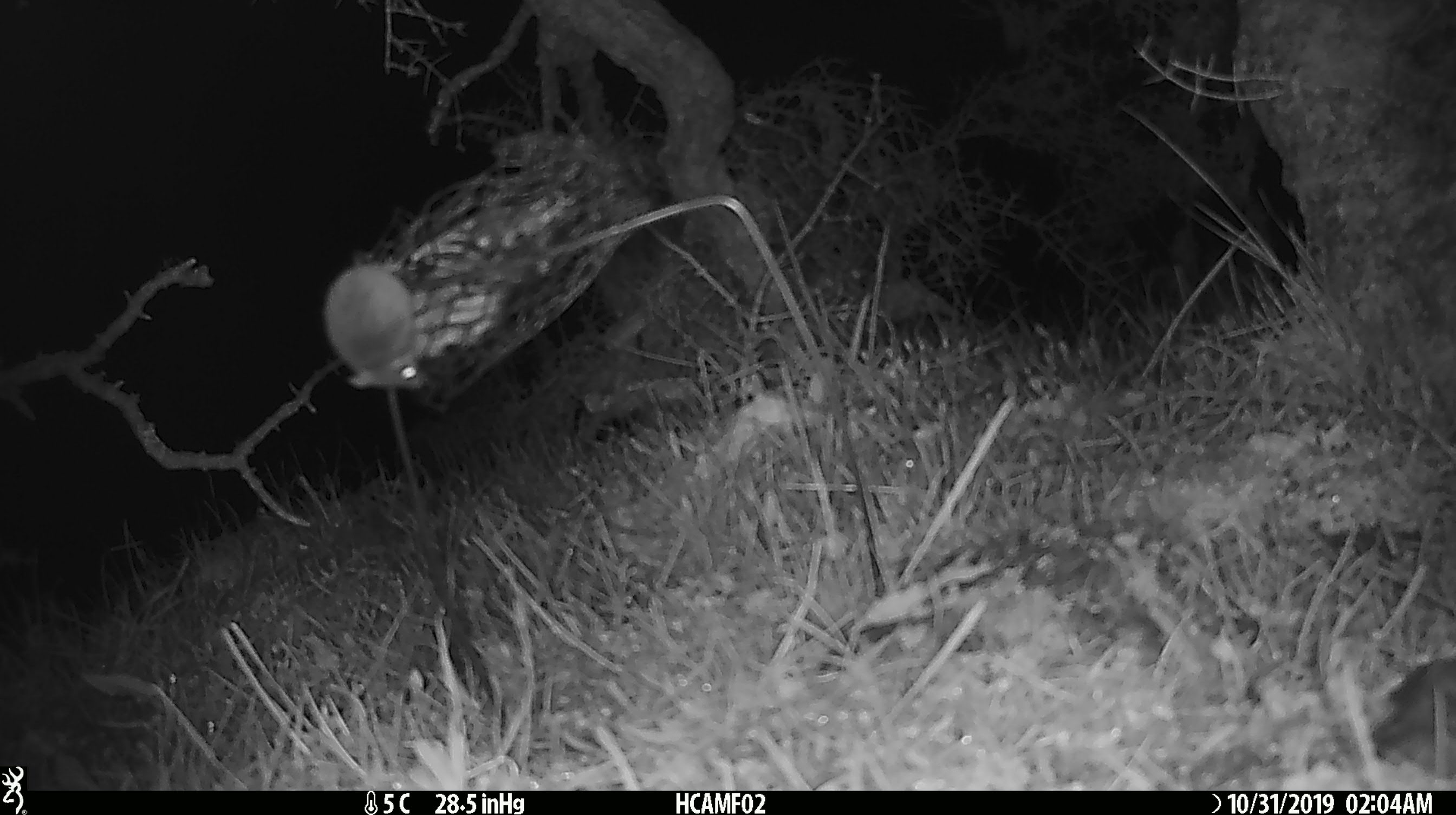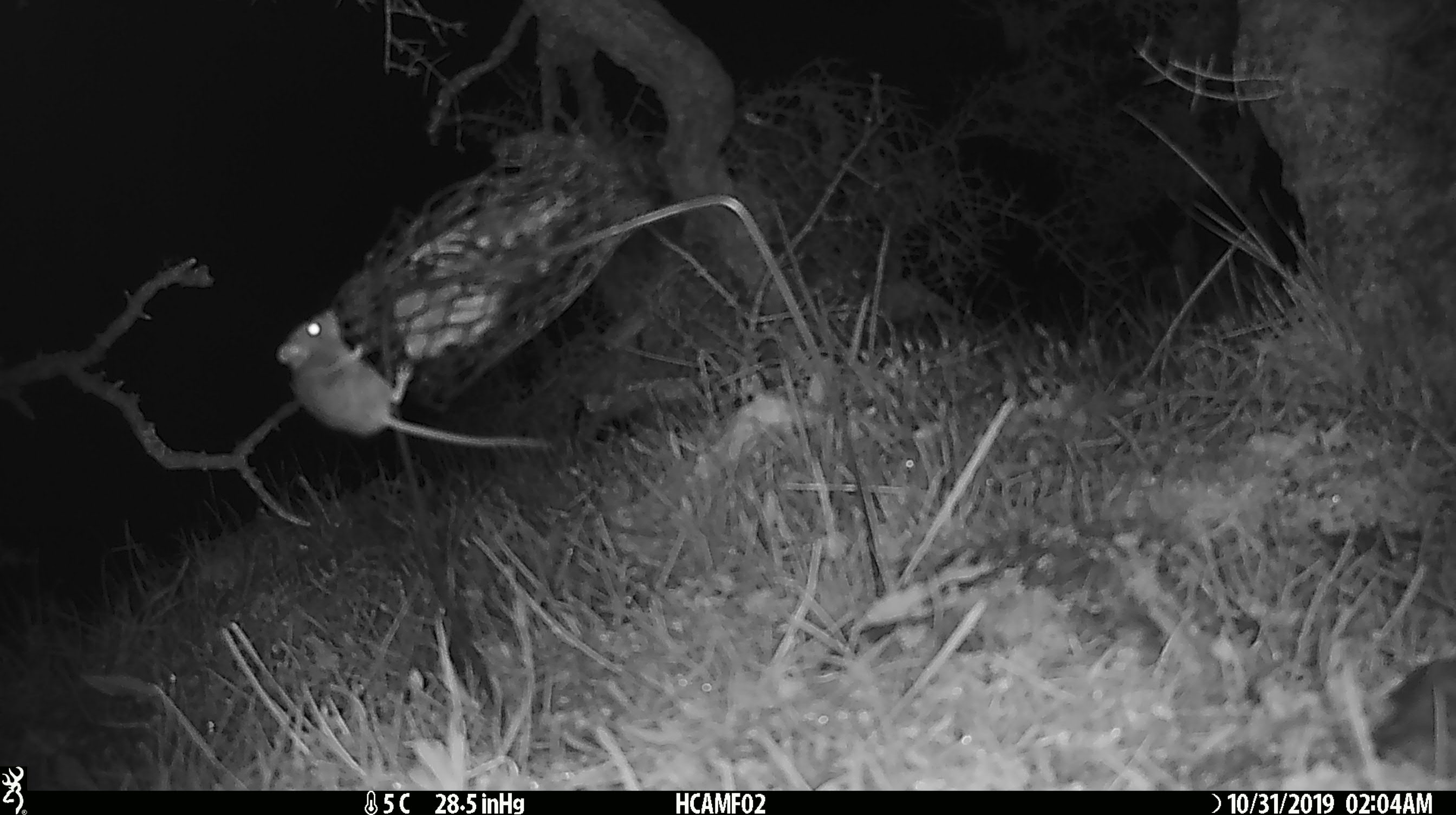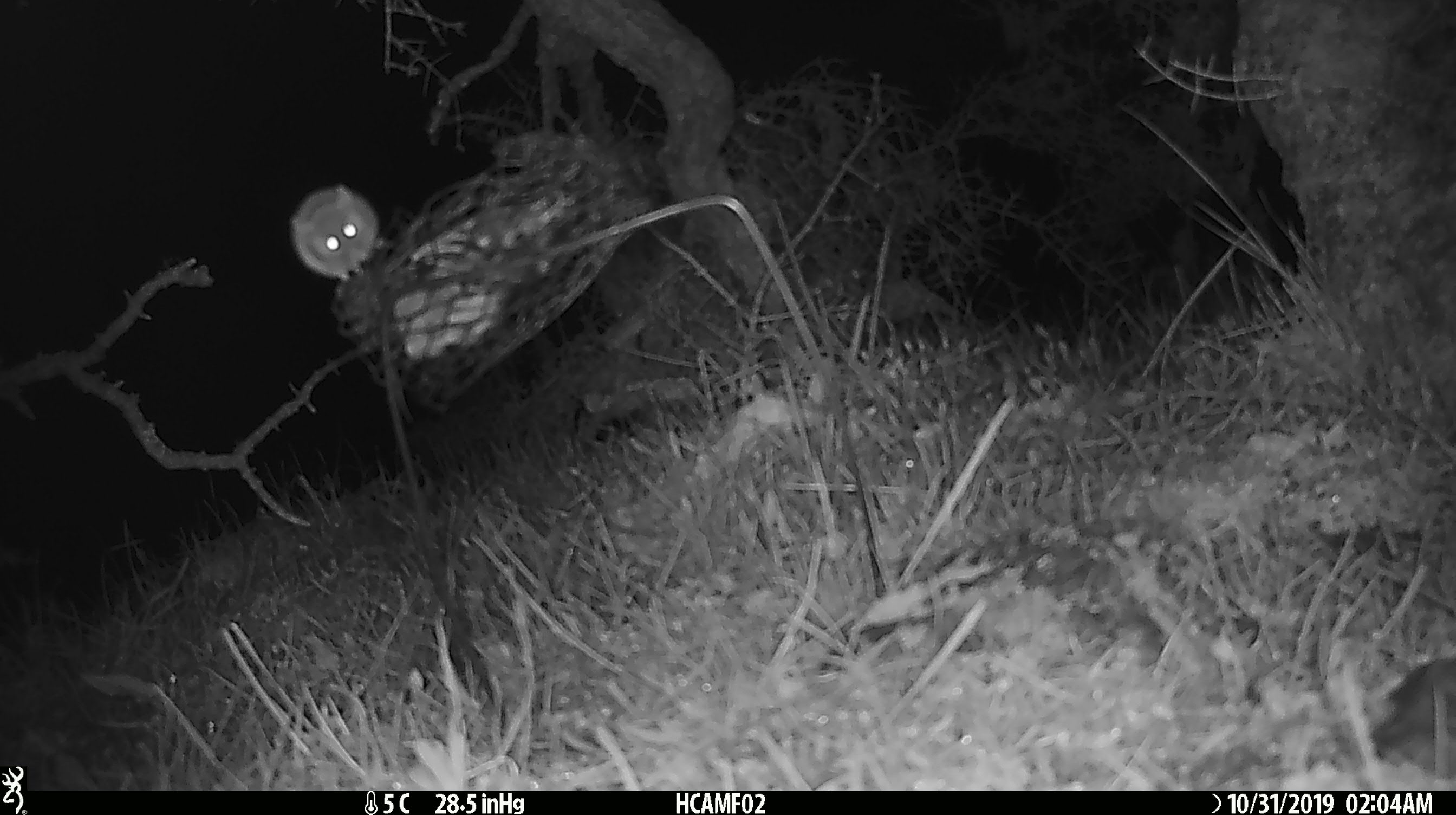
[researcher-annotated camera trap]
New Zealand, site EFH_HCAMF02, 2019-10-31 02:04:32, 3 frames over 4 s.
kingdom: Animalia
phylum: Chordata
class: Mammalia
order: Rodentia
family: Muridae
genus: Mus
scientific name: Mus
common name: mouse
Mouse (Mus).